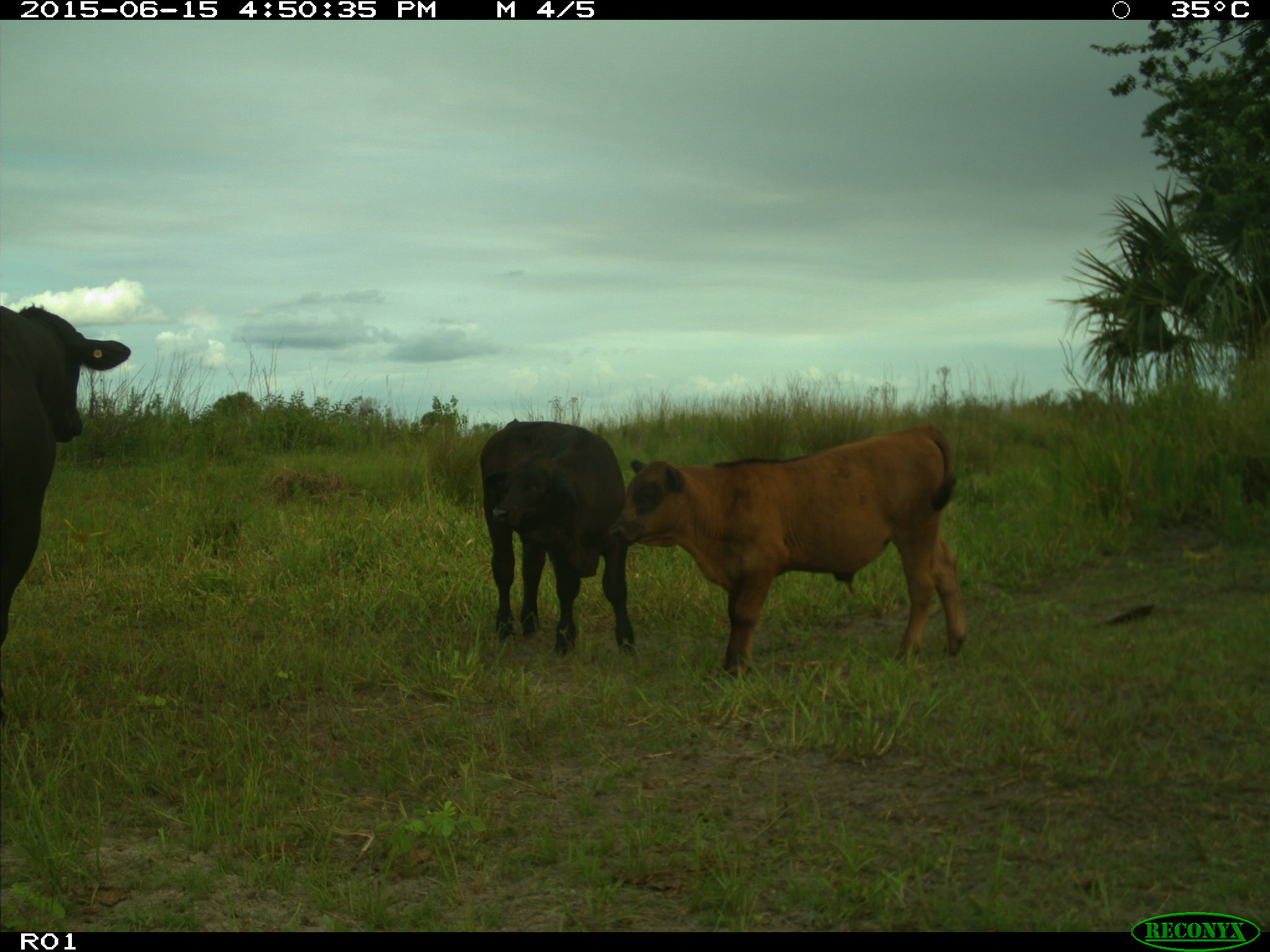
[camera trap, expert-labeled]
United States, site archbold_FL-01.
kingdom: Animalia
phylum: Chordata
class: Mammalia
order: Artiodactyla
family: Bovidae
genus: Bos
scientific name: Bos taurus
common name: domestic cow